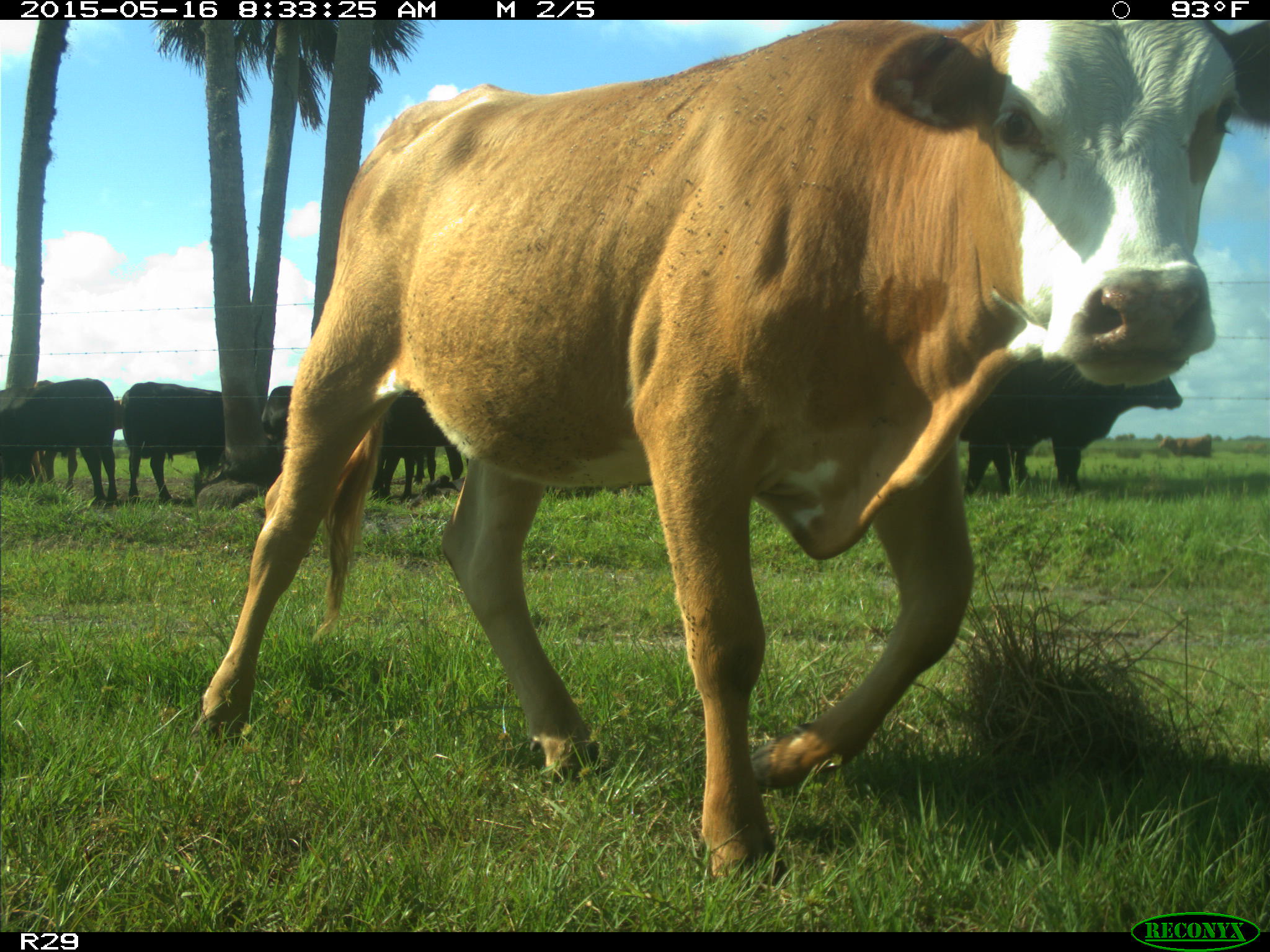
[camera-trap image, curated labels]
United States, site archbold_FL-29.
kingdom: Animalia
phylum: Chordata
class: Mammalia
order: Artiodactyla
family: Bovidae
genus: Bos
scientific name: Bos taurus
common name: domestic cow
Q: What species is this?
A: Bos taurus (domestic cow).